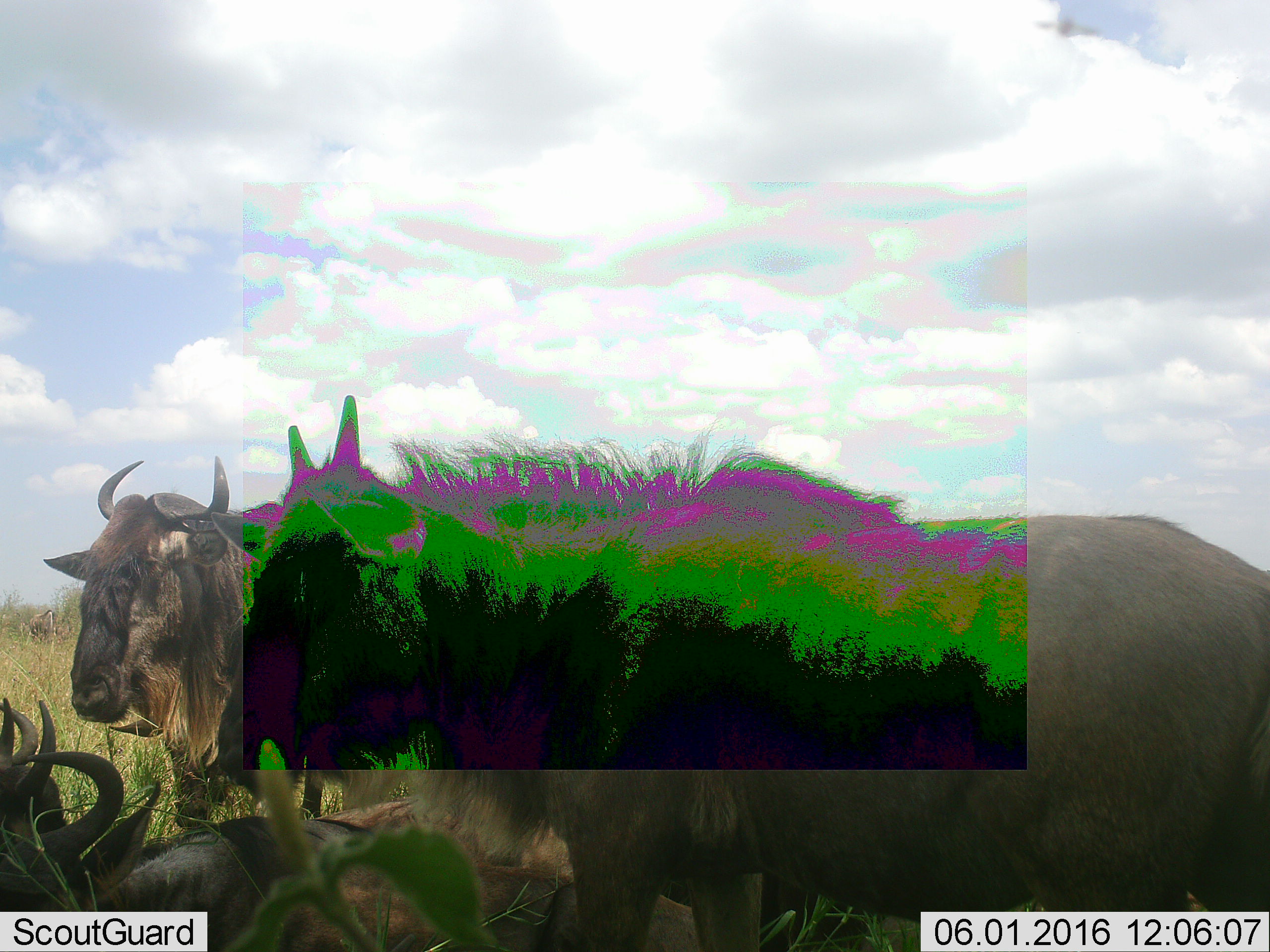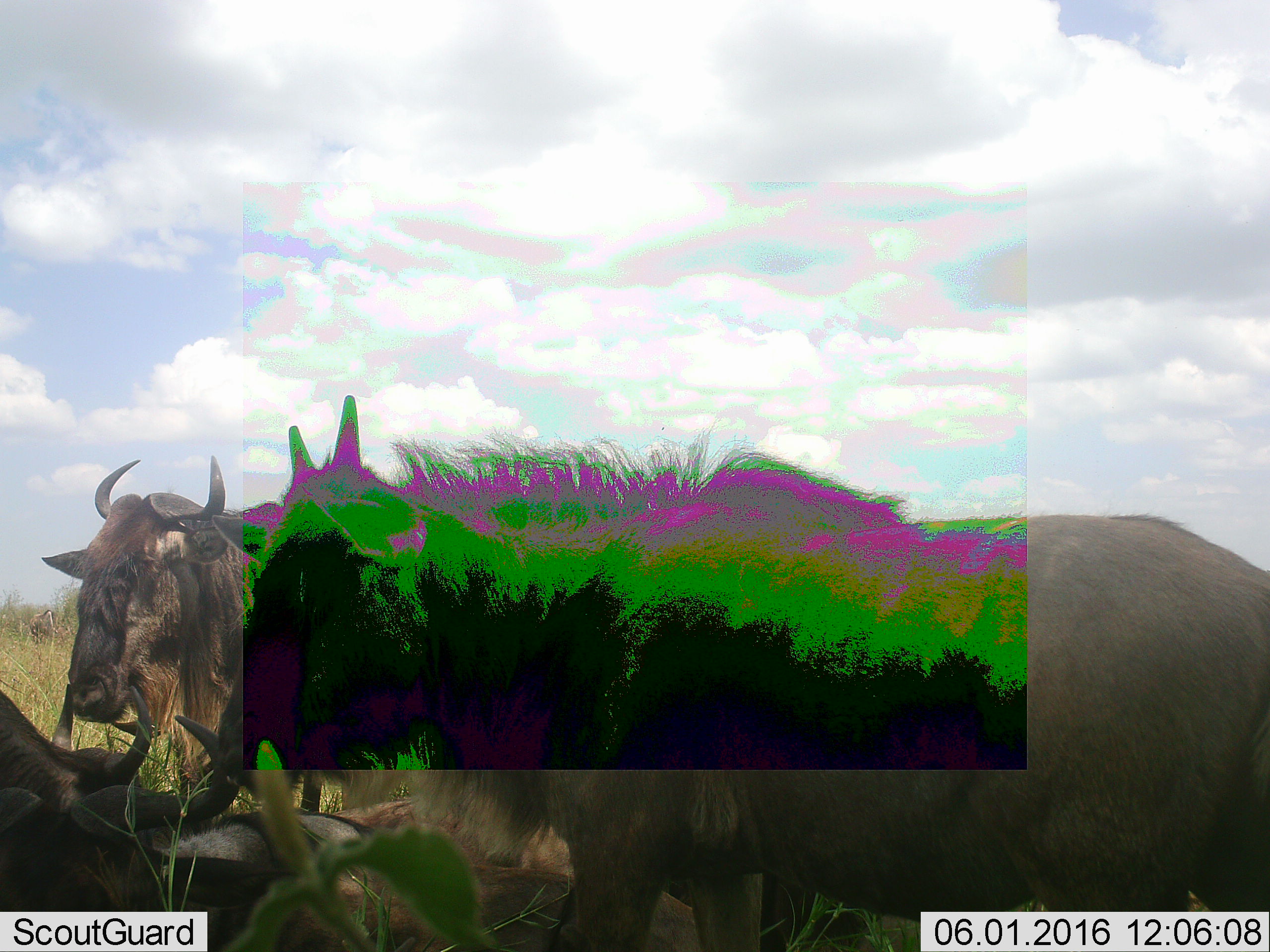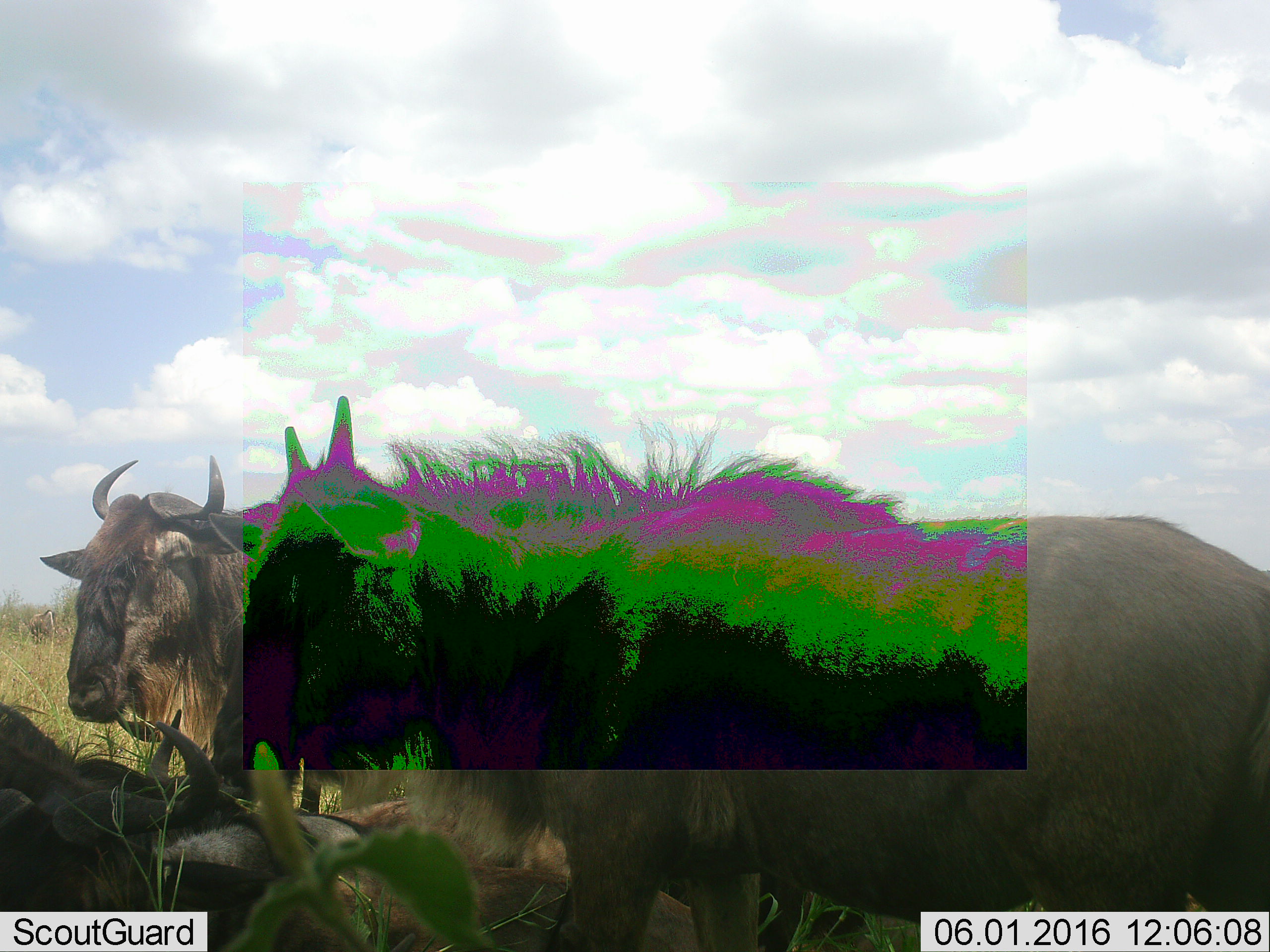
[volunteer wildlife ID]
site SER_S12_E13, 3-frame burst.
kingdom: Animalia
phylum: Chordata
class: Mammalia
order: Artiodactyla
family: Bovidae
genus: Connochaetes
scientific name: Connochaetes taurinus taurinus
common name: blue wildebeest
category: wildebeestblue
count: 5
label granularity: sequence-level